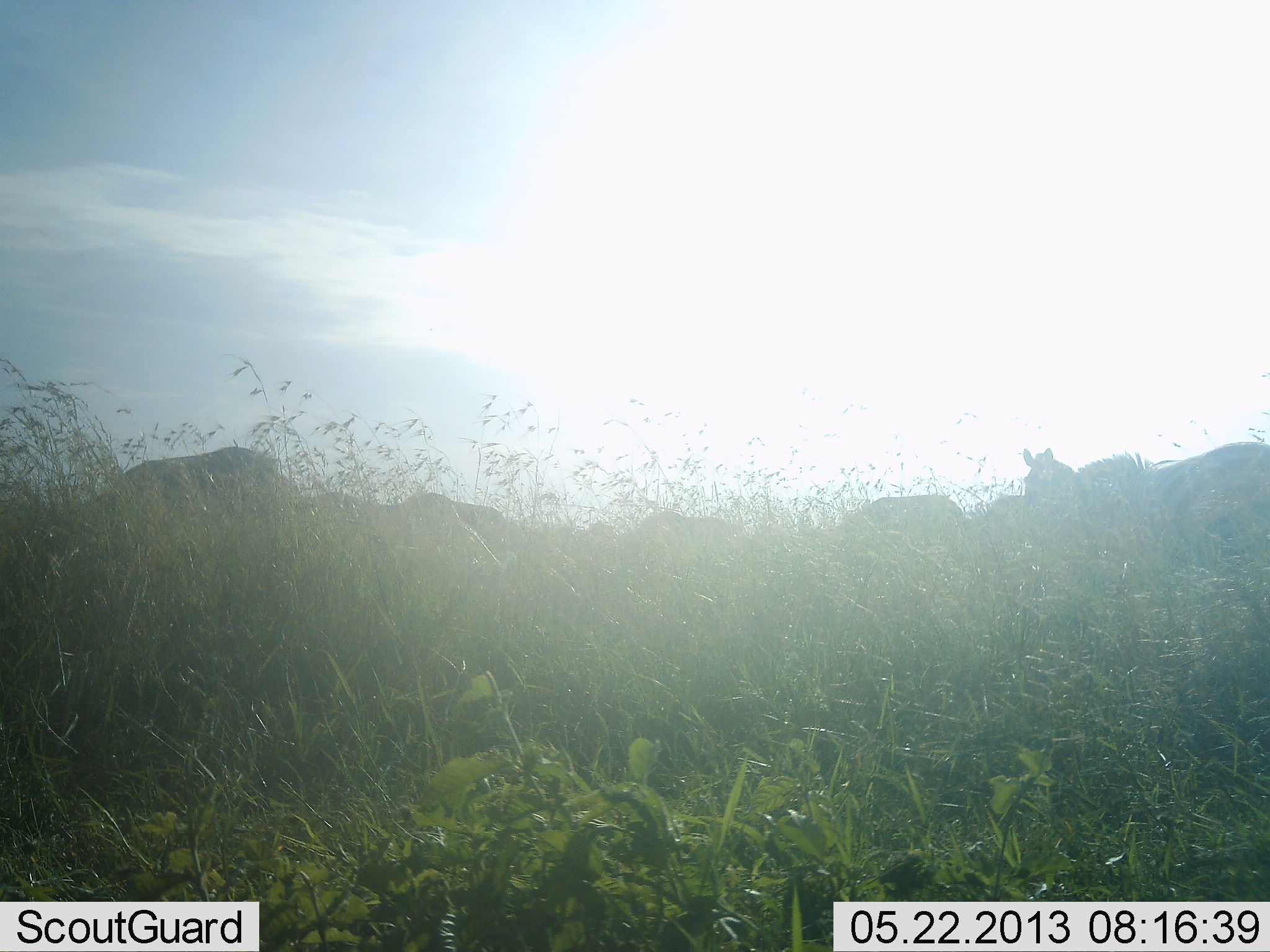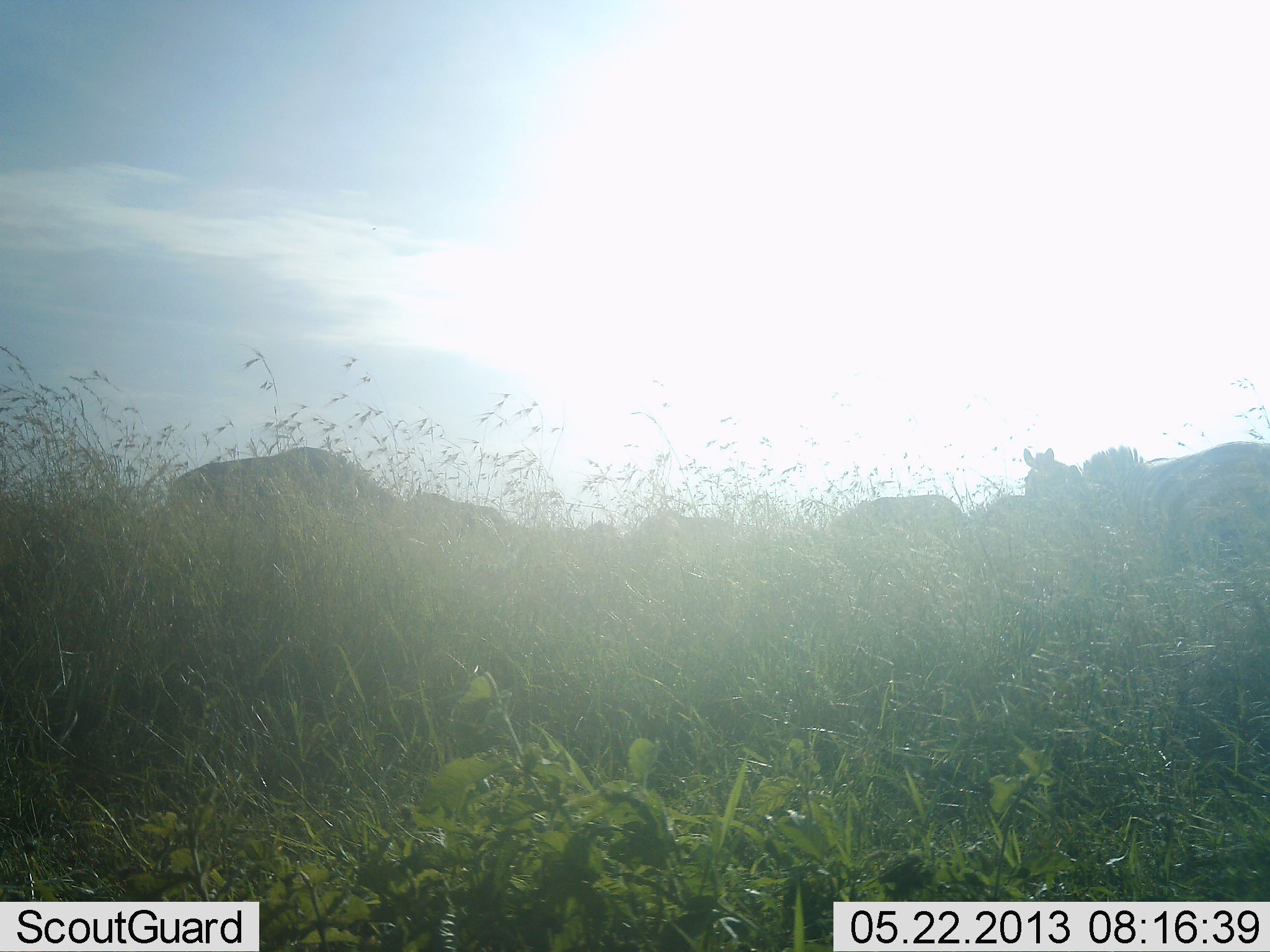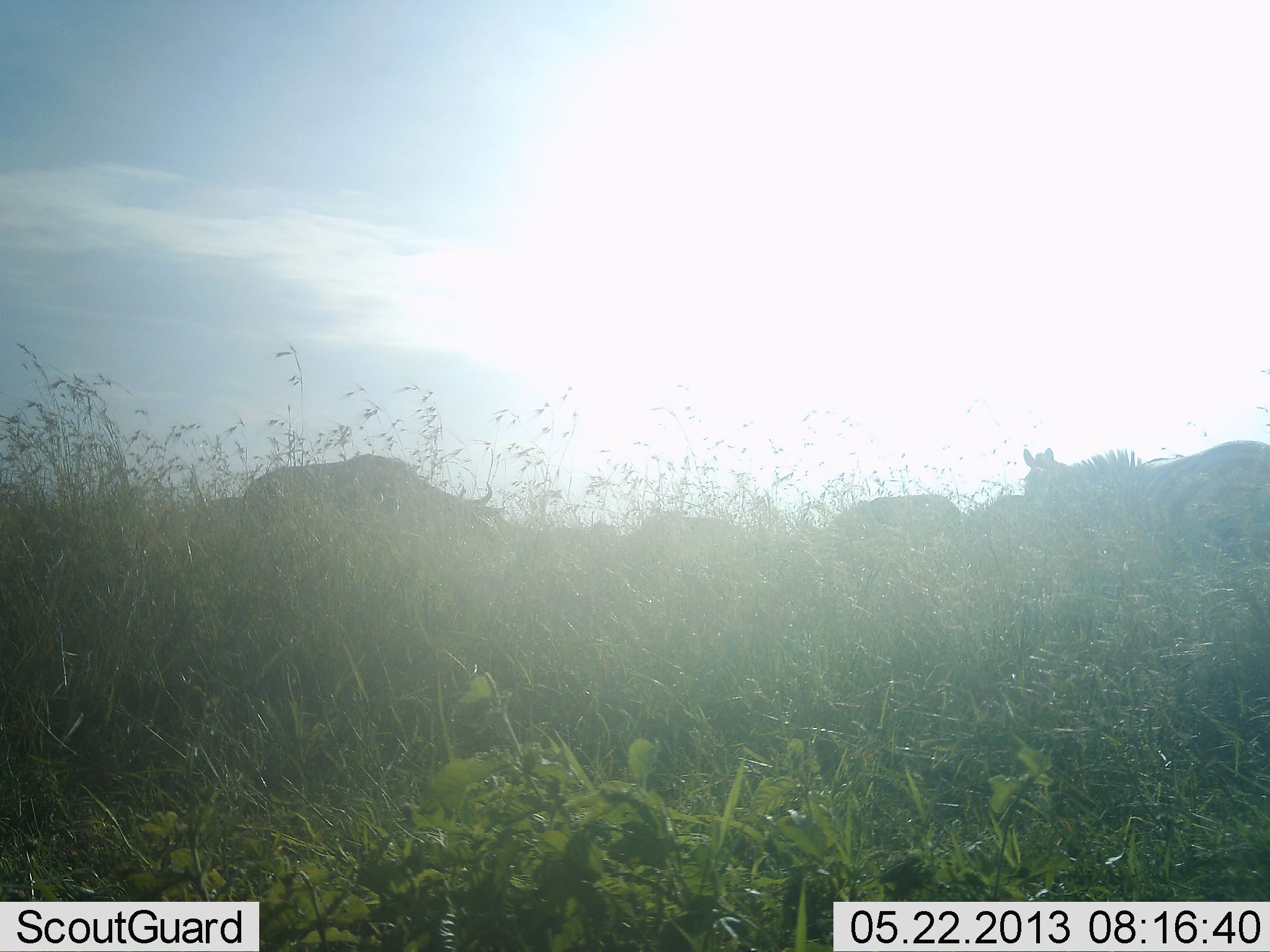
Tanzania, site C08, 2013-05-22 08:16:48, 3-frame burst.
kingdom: Animalia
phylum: Chordata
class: Mammalia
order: Artiodactyla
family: Bovidae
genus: Connochaetes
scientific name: Connochaetes taurinus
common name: blue wildebeest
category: wildebeest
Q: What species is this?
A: Wildebeest (blue wildebeest) (Connochaetes taurinus).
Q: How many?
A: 4.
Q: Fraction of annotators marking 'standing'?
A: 62%.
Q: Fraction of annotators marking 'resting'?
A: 0%.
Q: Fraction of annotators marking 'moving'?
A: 77%.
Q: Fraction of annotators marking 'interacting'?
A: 0%.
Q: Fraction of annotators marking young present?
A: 0%.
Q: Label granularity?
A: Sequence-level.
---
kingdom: Animalia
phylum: Chordata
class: Mammalia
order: Perissodactyla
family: Equidae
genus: Equus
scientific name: Equus quagga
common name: plains zebra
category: zebra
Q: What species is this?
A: Zebra (plains zebra) (Equus quagga).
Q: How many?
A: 2.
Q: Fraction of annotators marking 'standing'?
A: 65%.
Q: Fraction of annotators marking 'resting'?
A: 6%.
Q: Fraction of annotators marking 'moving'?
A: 24%.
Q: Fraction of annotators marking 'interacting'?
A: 6%.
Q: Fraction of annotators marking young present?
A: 6%.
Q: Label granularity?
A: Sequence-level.